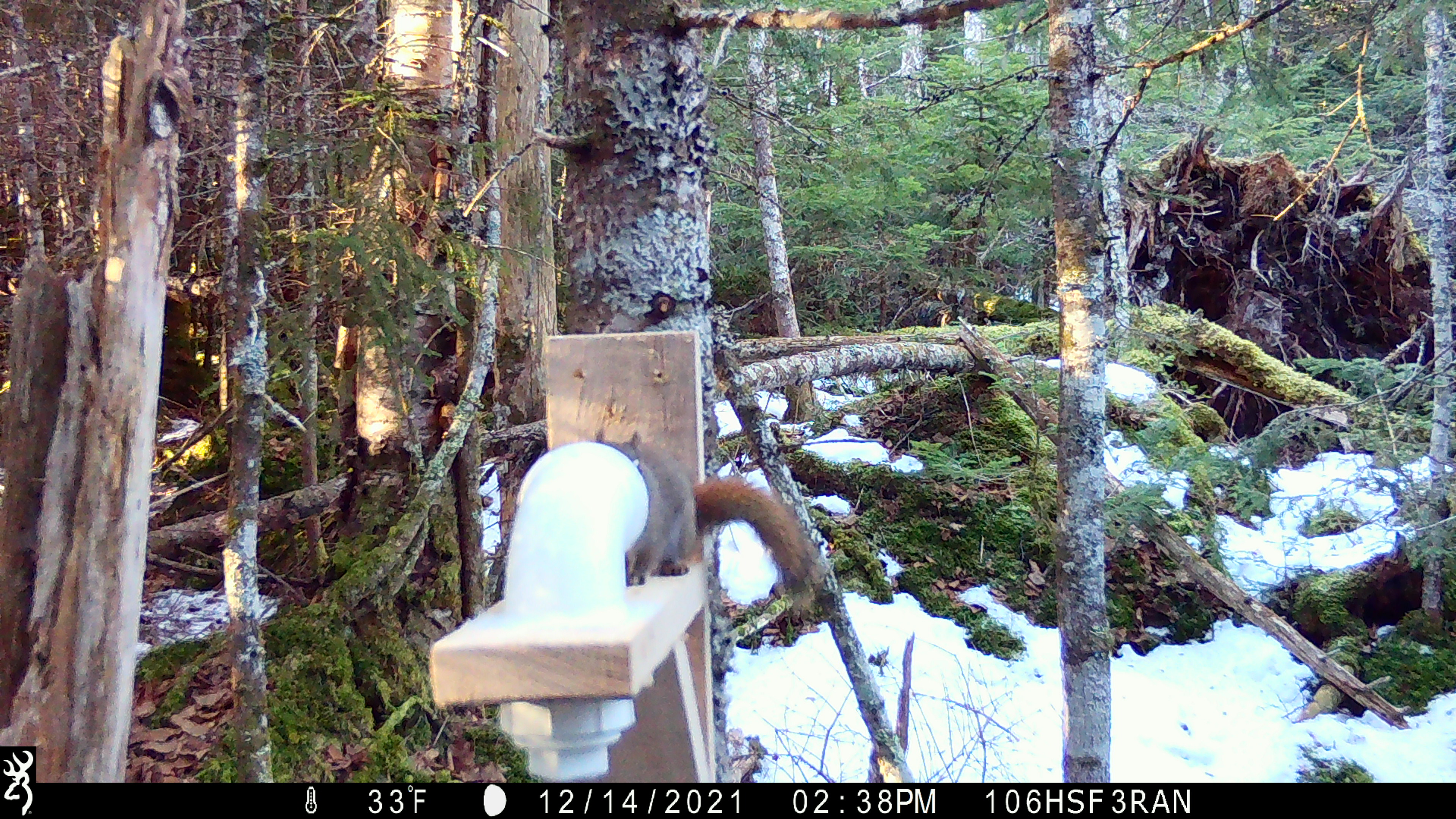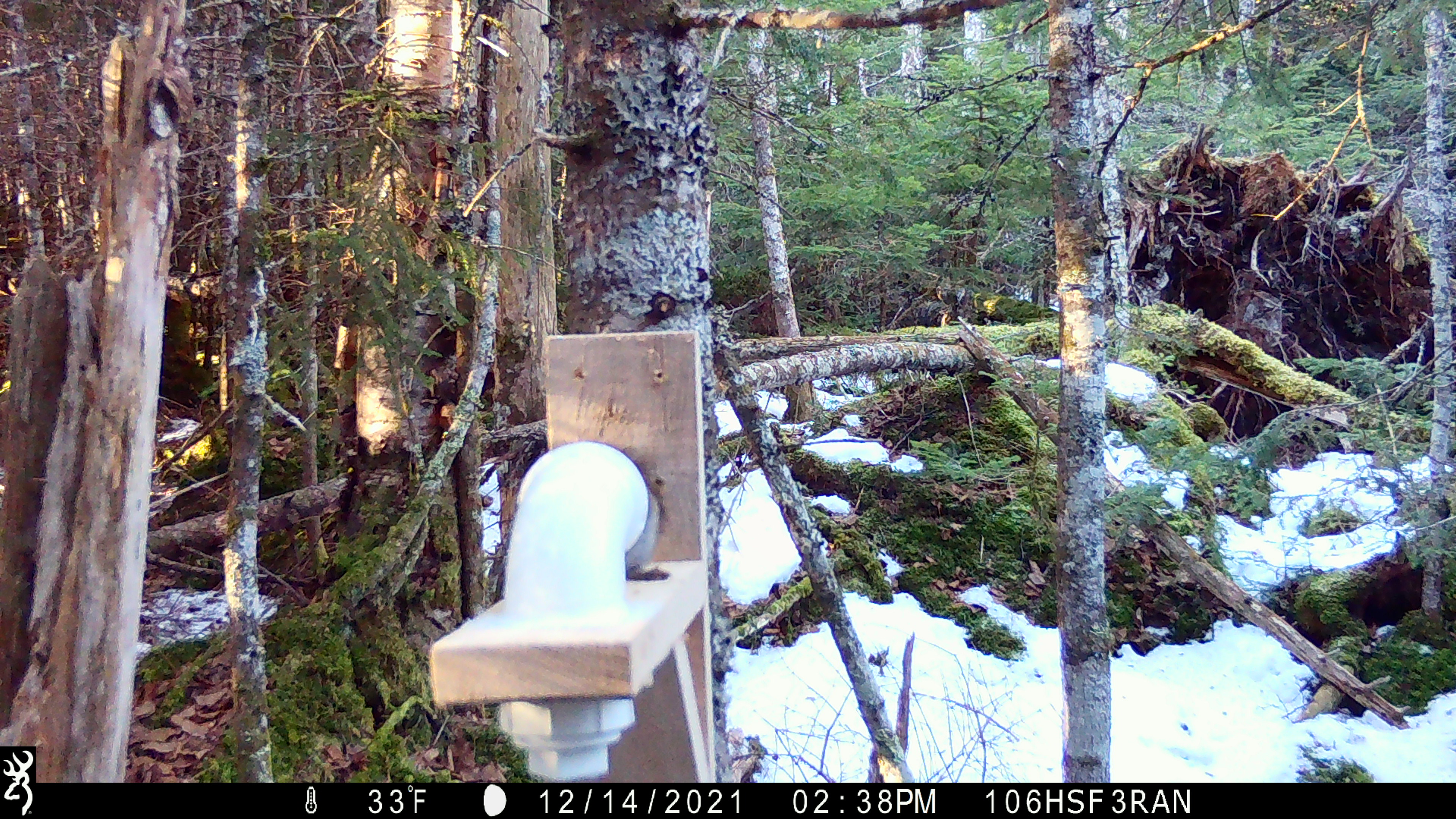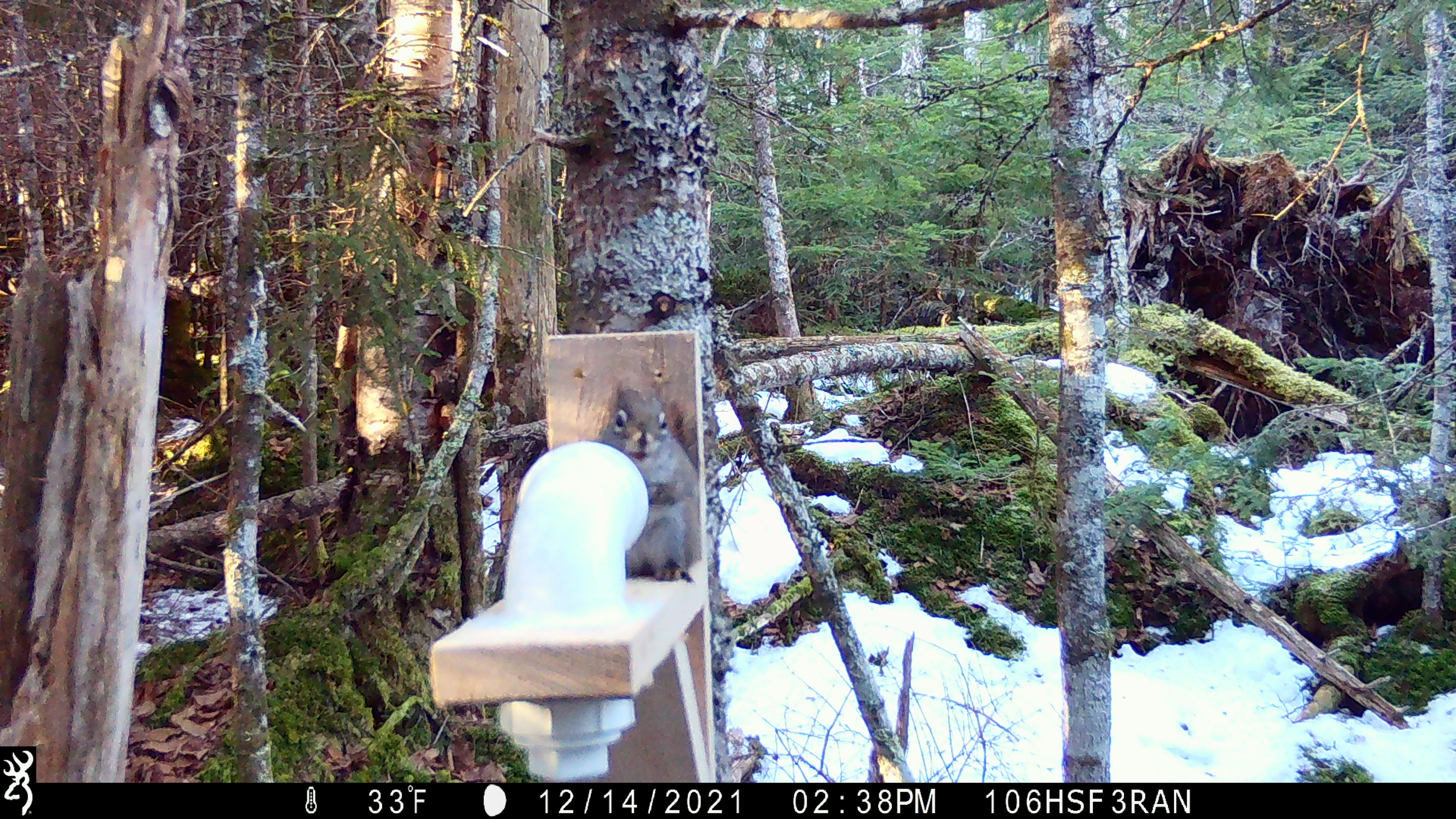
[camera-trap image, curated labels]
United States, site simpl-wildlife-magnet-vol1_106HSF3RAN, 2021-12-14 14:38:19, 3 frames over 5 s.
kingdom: Animalia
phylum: Chordata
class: Mammalia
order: Rodentia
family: Sciuridae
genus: Tamiasciurus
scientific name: Tamiasciurus hudsonicus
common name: red squirrel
Red squirrel (Tamiasciurus hudsonicus).